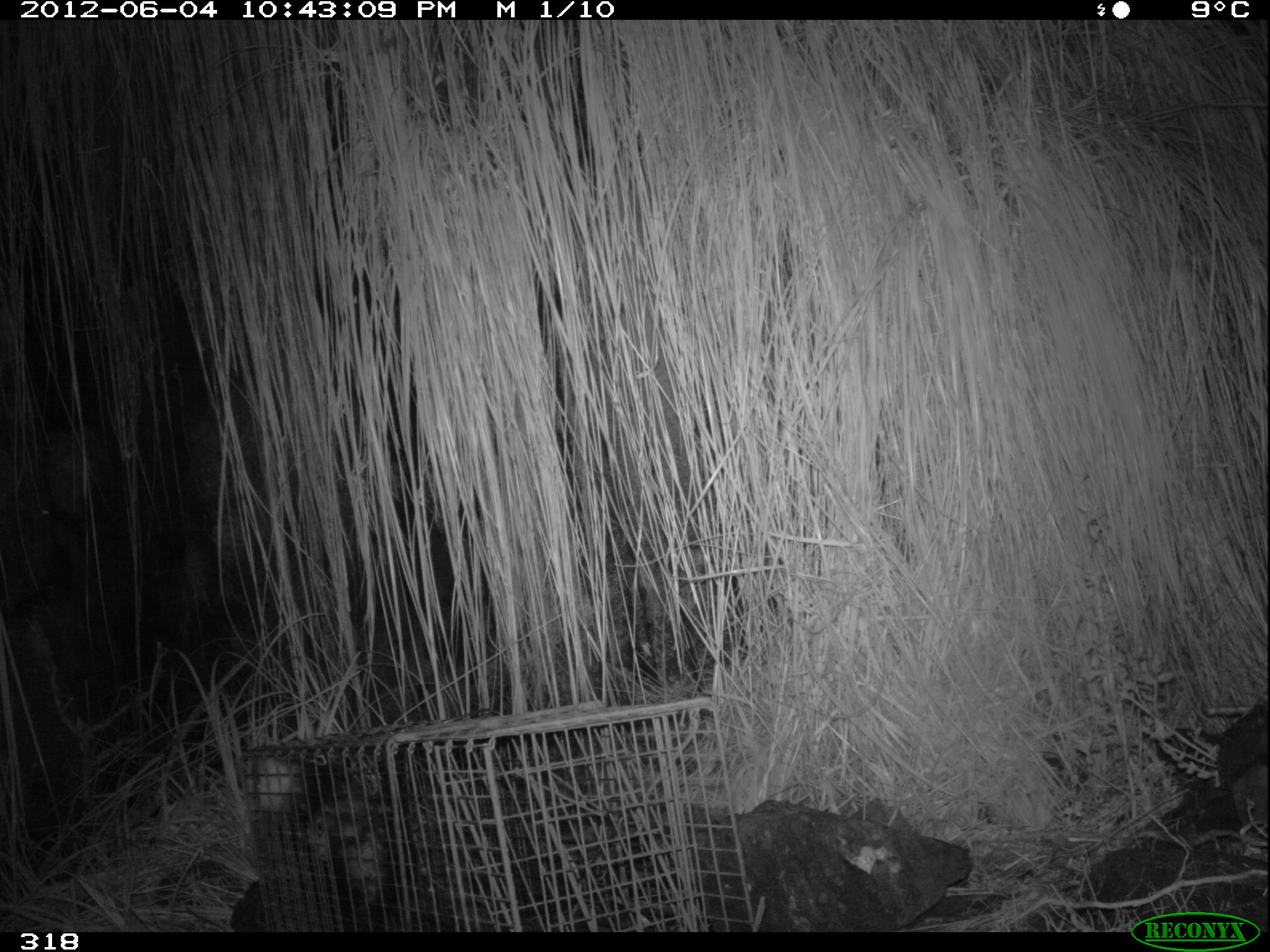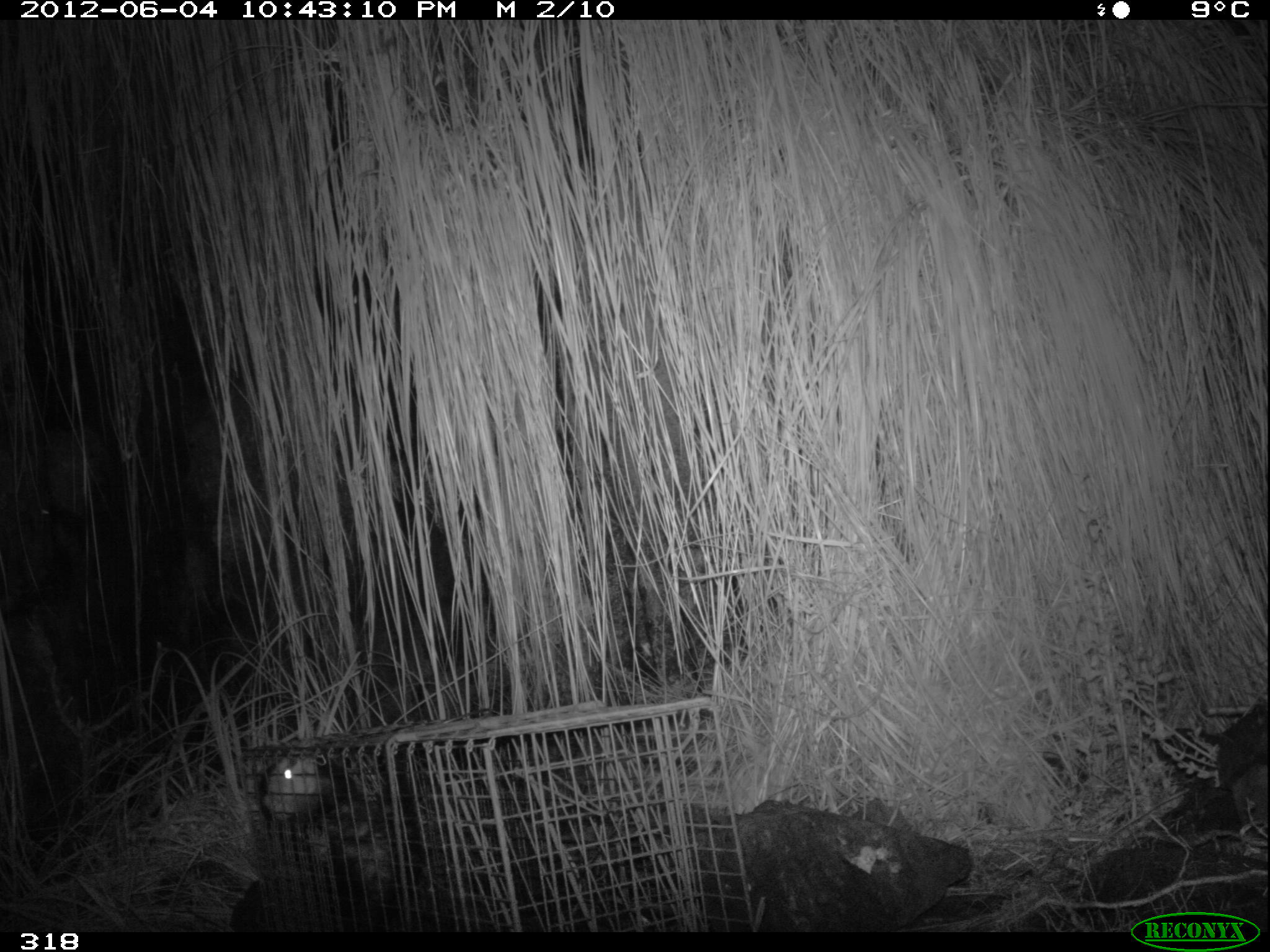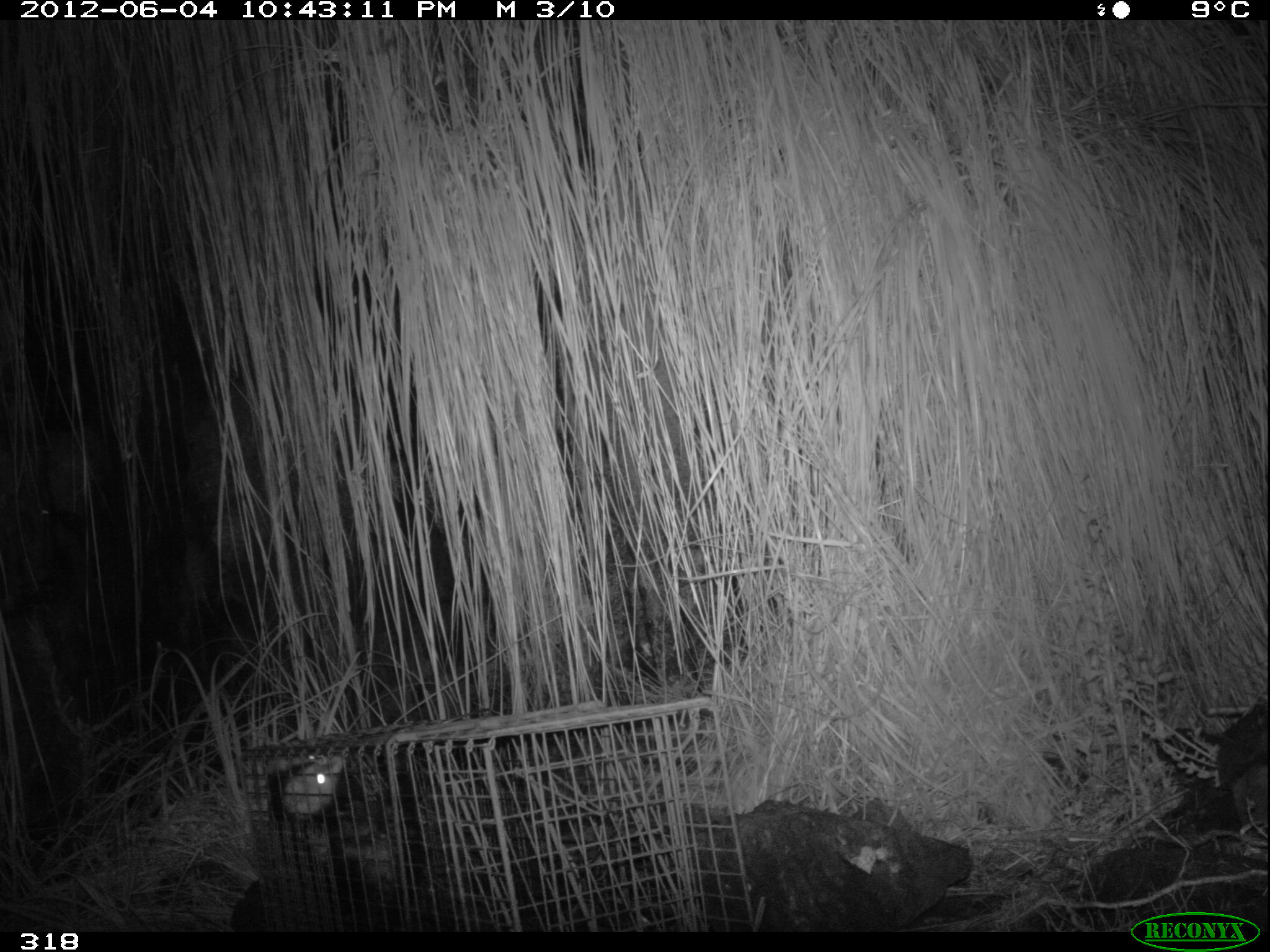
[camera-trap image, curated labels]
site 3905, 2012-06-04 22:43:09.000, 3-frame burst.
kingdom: Animalia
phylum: Chordata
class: Mammalia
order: Didelphimorphia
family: Didelphidae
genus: Didelphis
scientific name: Didelphis pernigra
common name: andean white-eared opossum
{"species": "Didelphis pernigra (andean white-eared opossum)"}